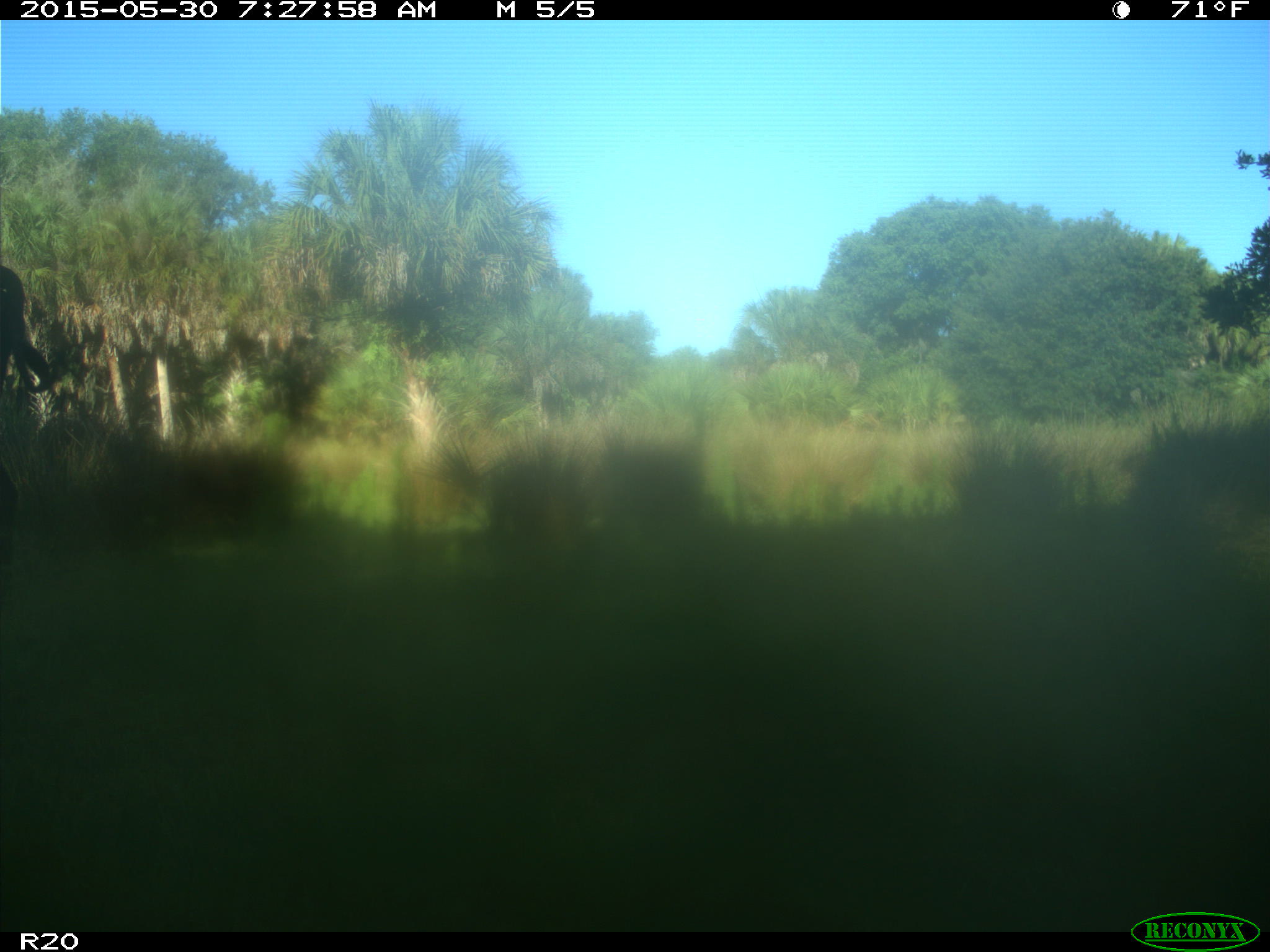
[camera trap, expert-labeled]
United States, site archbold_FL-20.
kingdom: Animalia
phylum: Chordata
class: Mammalia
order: Artiodactyla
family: Bovidae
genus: Bos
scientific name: Bos taurus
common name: domestic cow